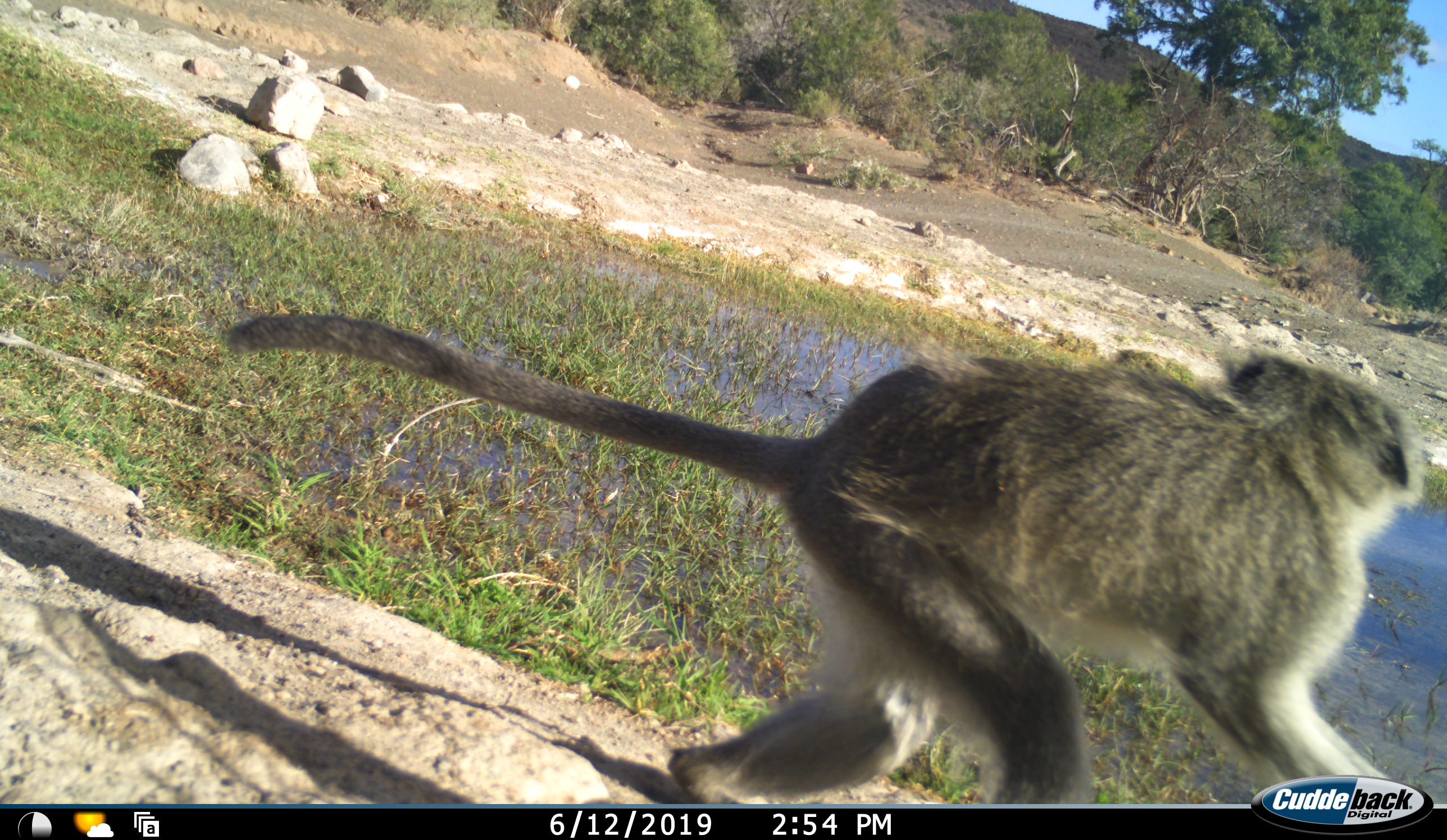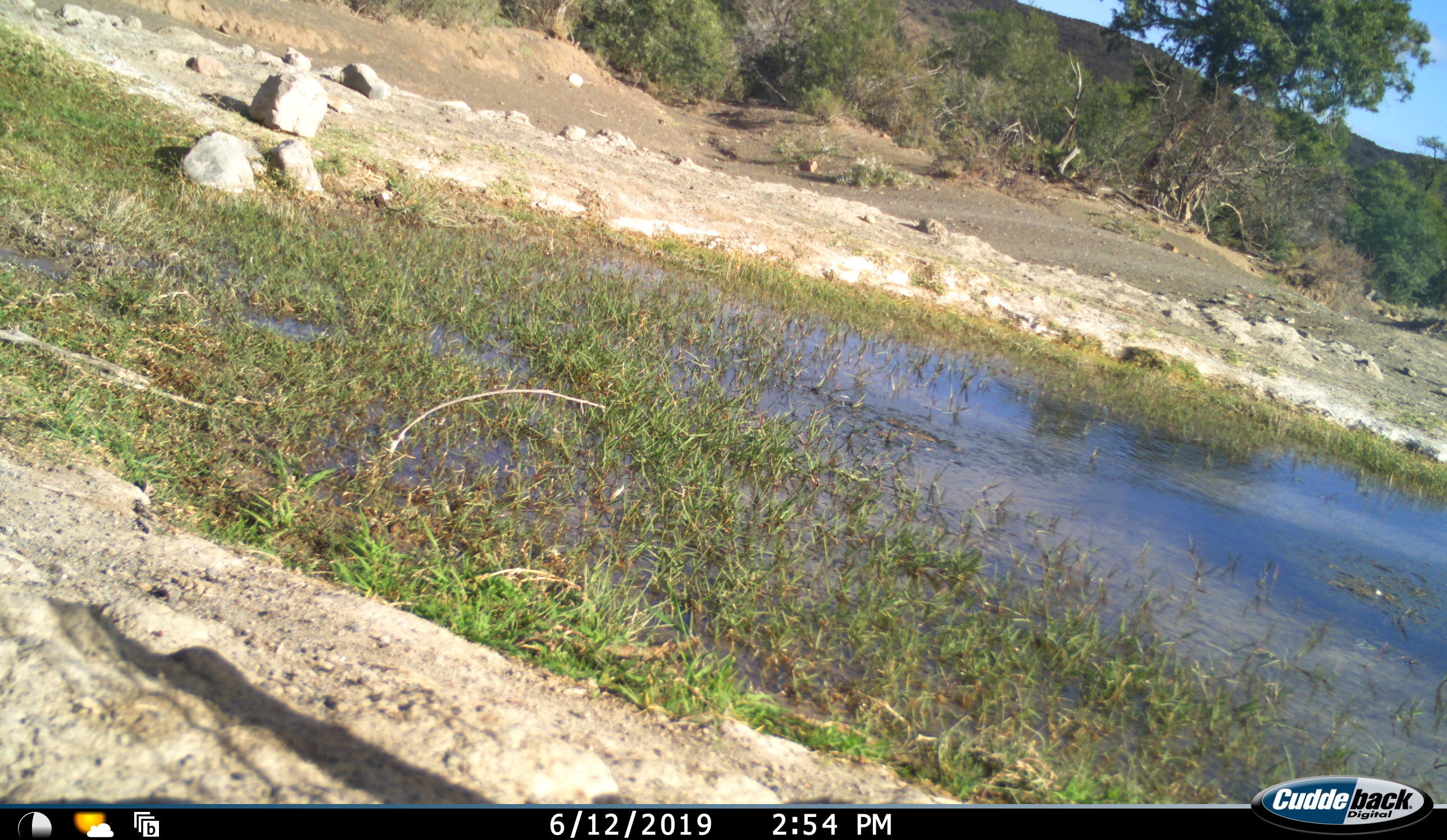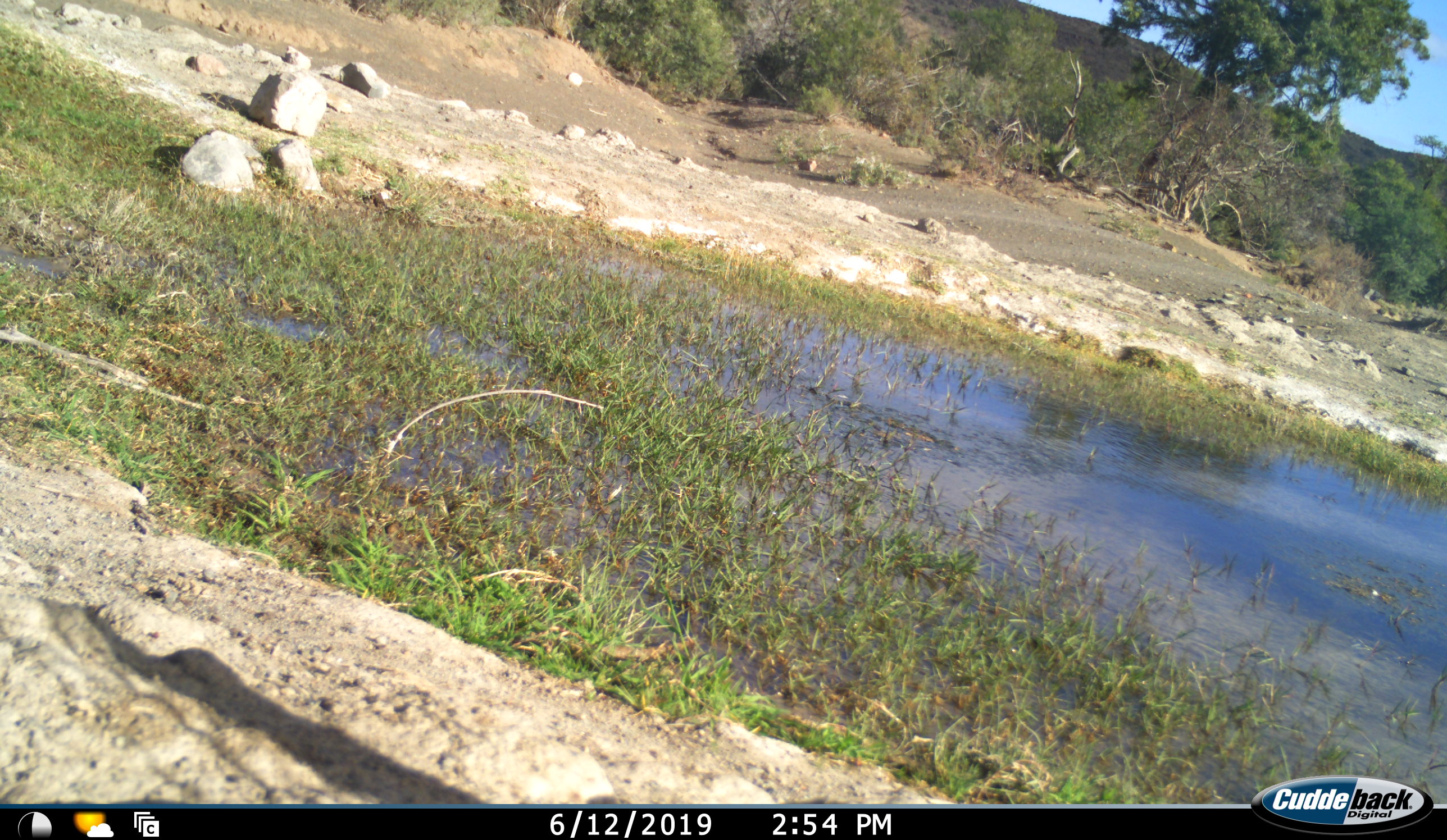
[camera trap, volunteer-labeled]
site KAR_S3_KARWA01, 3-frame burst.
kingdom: Animalia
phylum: Chordata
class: Mammalia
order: Primates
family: Cercopithecidae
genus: Chlorocebus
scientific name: Chlorocebus pygerythrus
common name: vervet monkey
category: monkeyvervet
Monkeyvervet (vervet monkey) (Chlorocebus pygerythrus), count 1. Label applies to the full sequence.